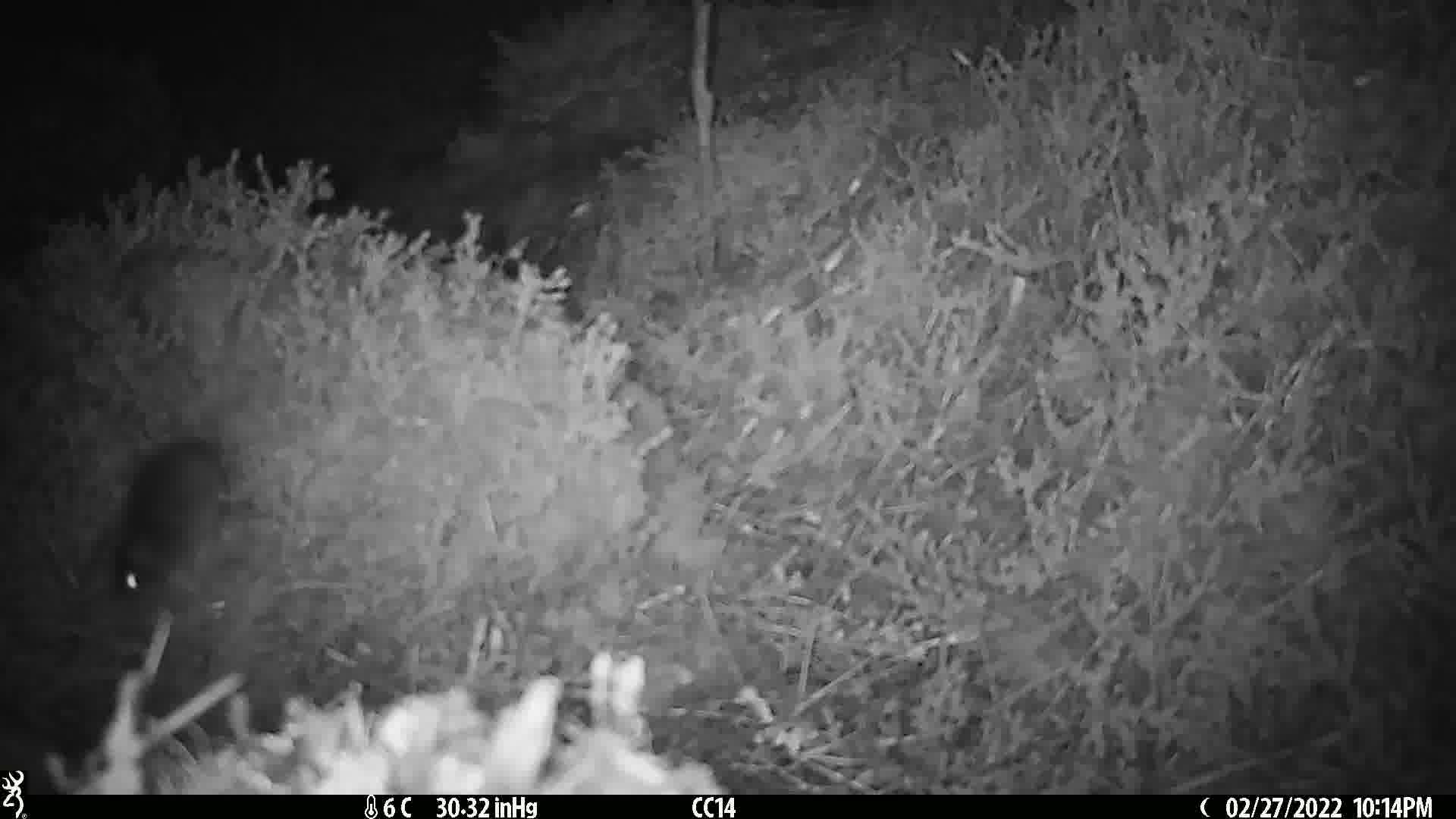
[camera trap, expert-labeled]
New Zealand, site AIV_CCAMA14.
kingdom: Animalia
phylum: Chordata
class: Mammalia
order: Rodentia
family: Muridae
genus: Mus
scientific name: Mus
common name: mouse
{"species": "mouse (Mus)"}